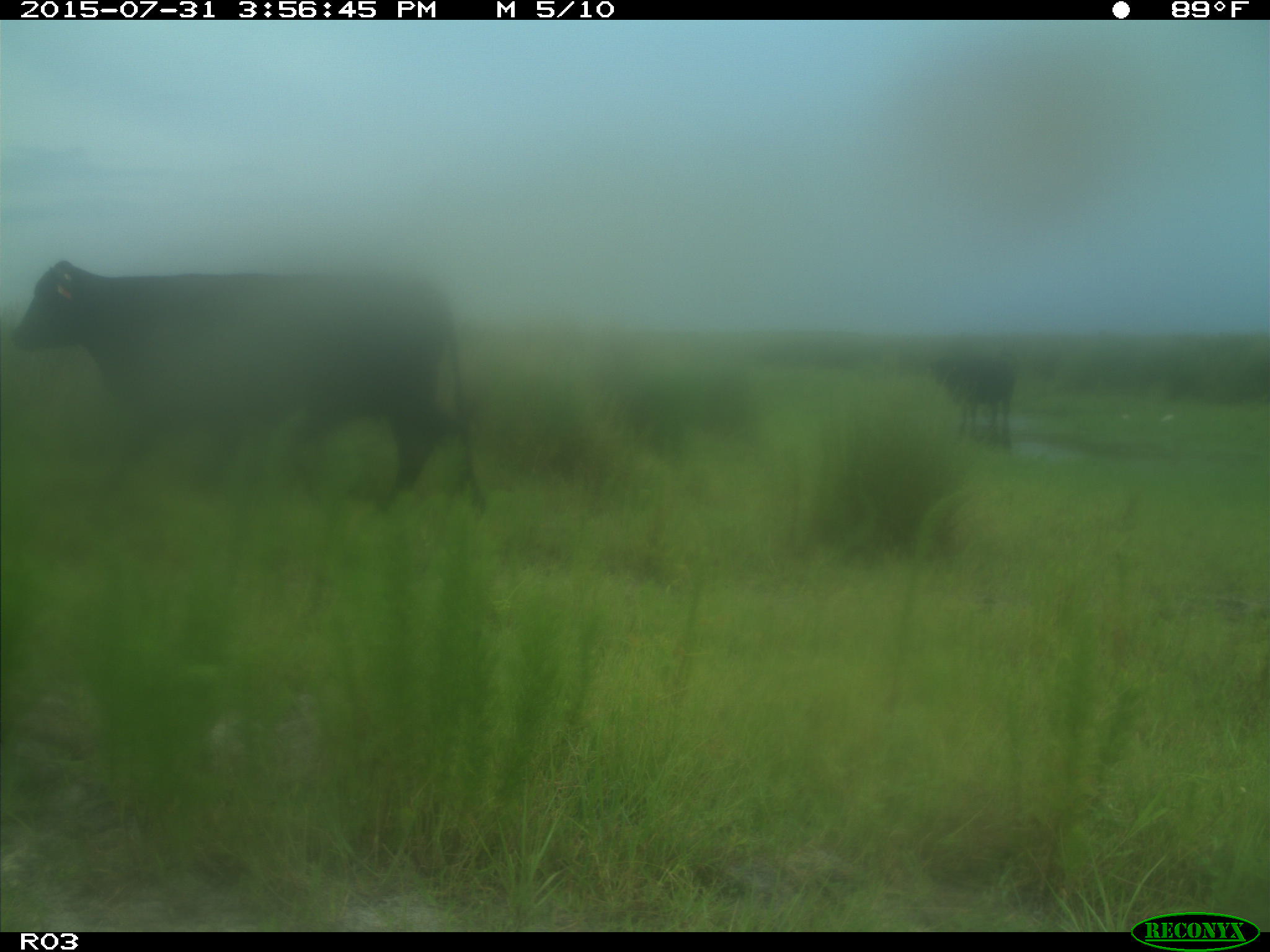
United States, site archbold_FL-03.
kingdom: Animalia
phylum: Chordata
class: Mammalia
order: Artiodactyla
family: Bovidae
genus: Bos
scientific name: Bos taurus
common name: domestic cow